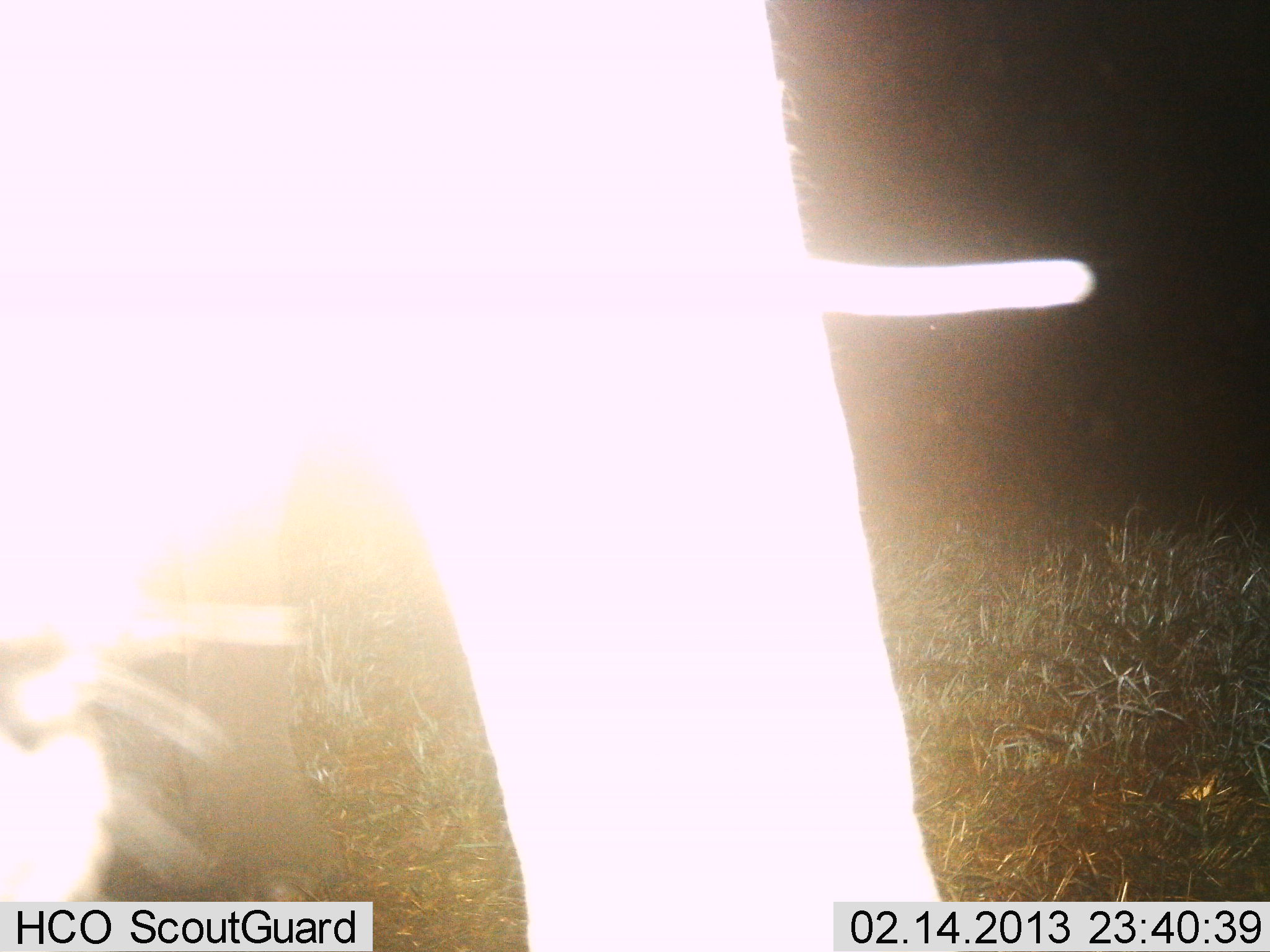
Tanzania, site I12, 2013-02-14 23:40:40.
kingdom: Animalia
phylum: Chordata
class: Mammalia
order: Proboscidea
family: Elephantidae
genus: Loxodonta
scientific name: Loxodonta africana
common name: african bush elephant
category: elephant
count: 1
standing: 96%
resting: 0%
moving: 0%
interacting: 0%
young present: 0%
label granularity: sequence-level